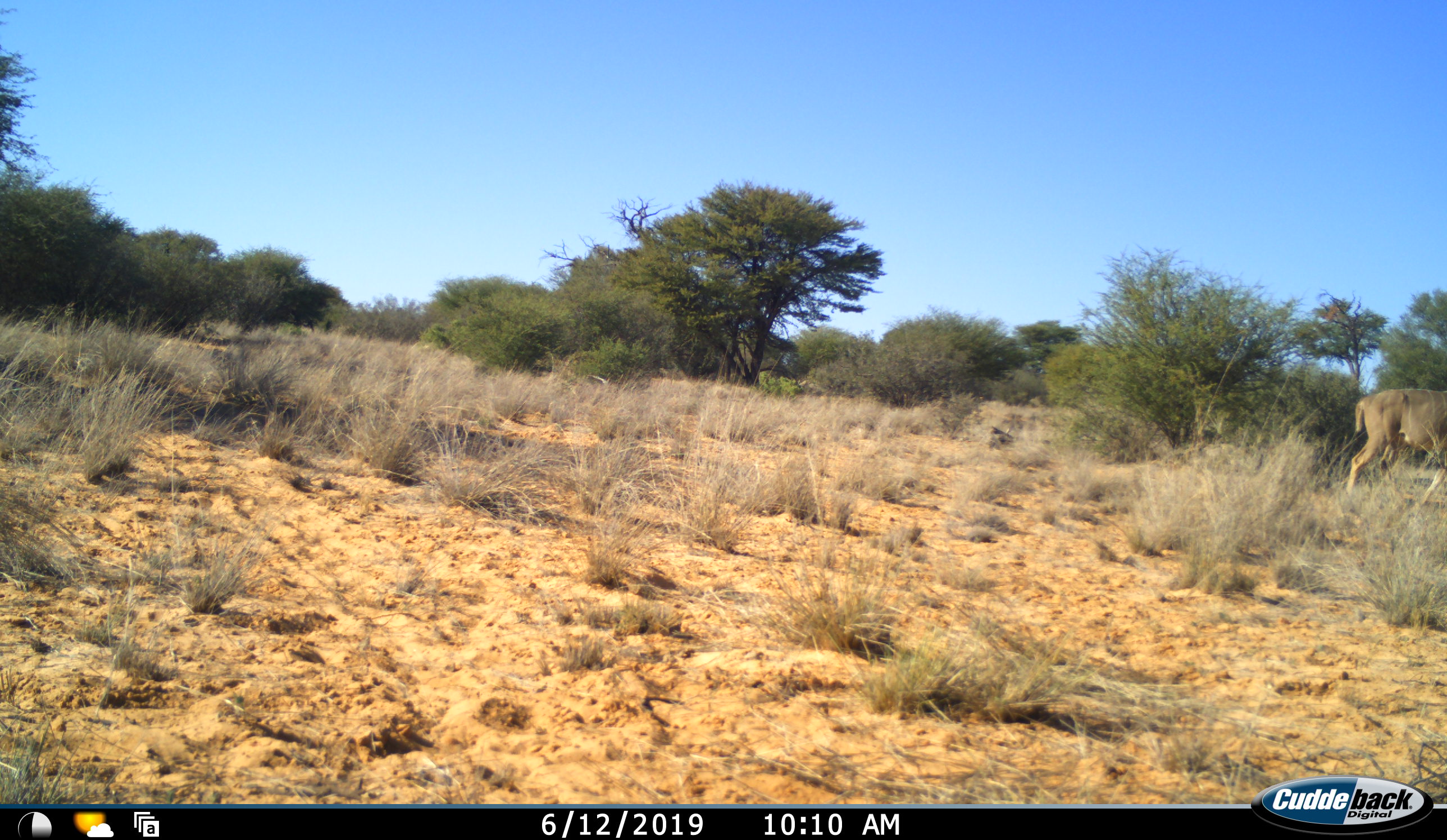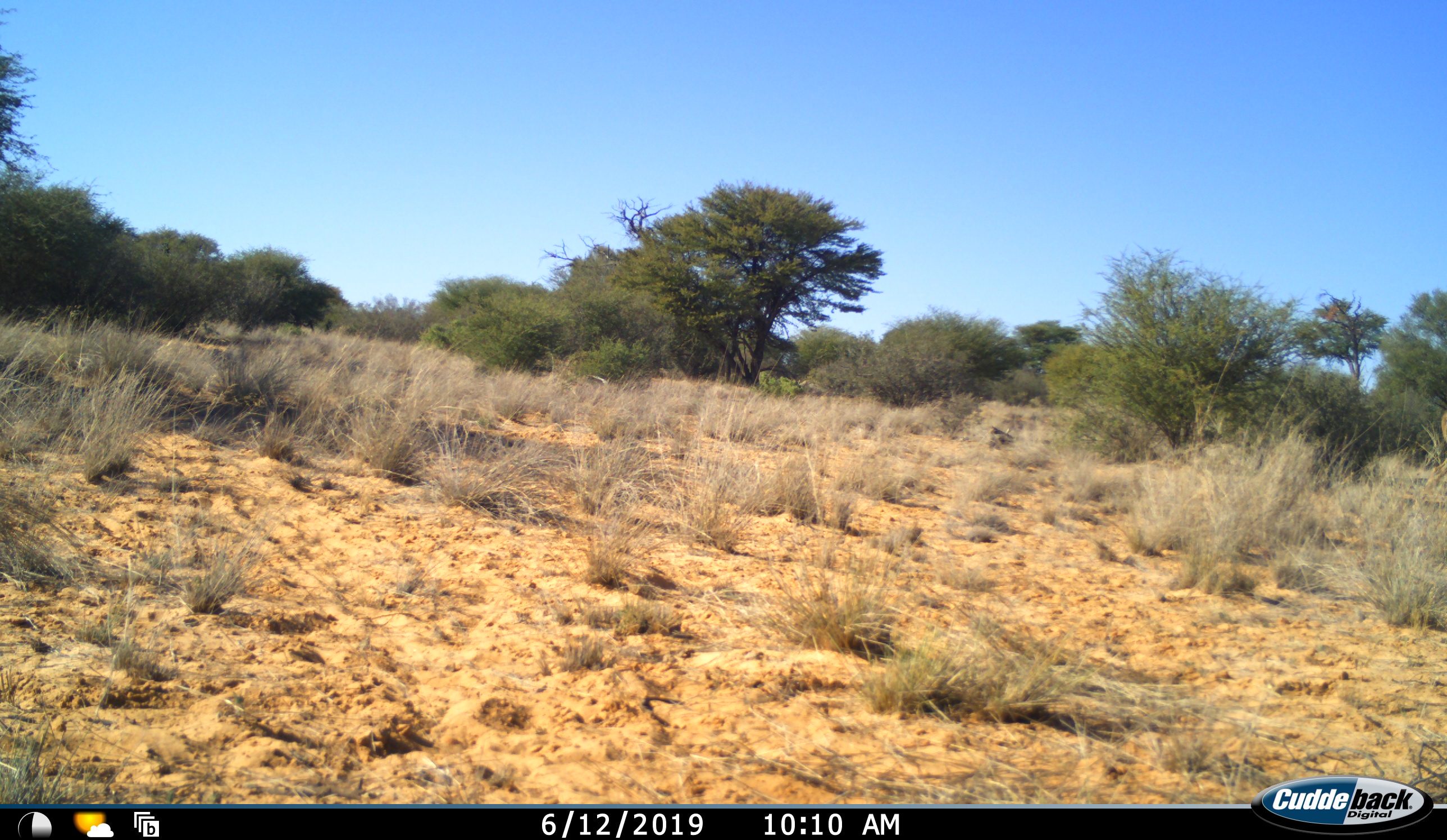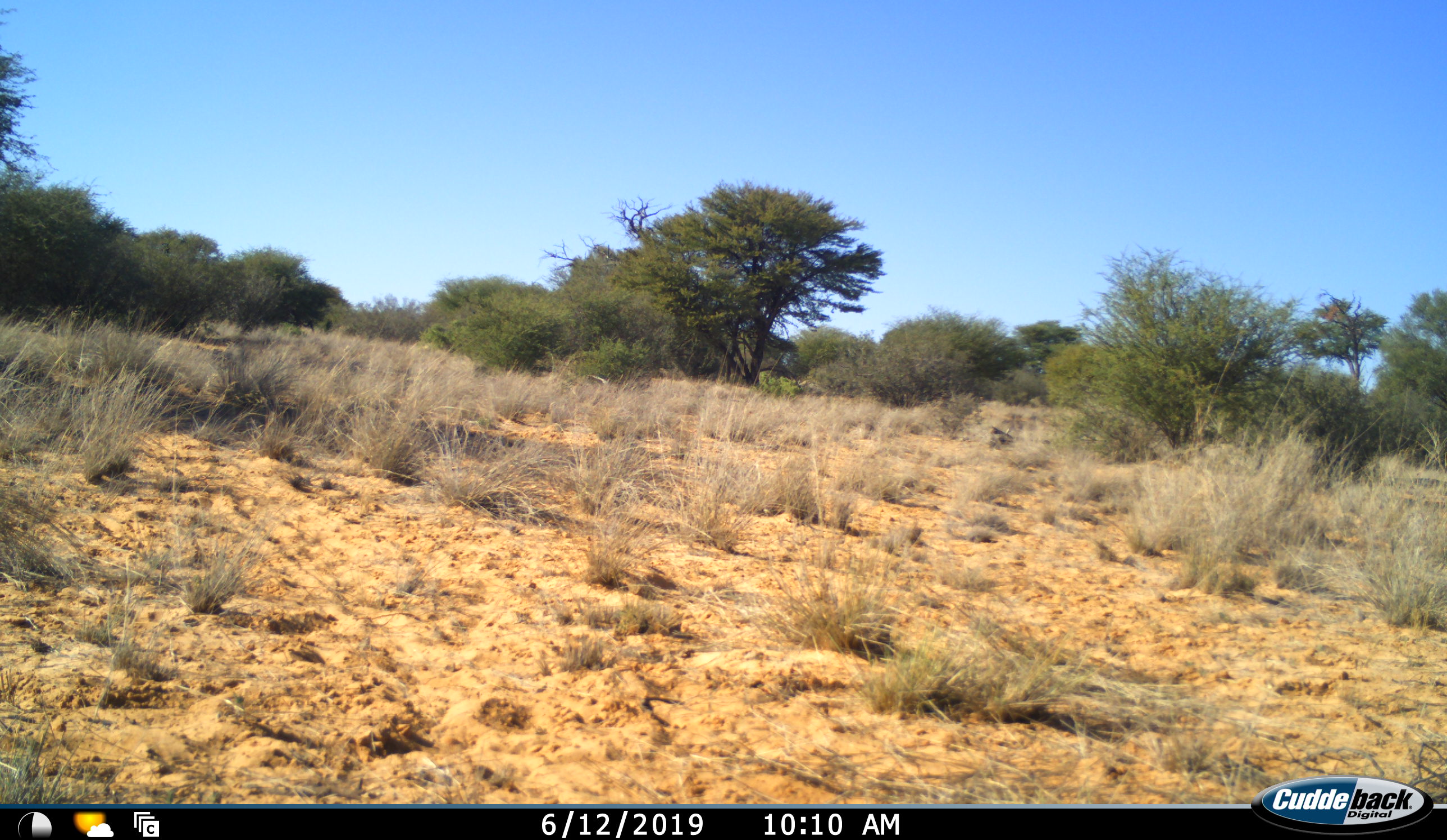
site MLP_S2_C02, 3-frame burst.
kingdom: Animalia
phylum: Chordata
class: Mammalia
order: Artiodactyla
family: Bovidae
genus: Tragelaphus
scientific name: Tragelaphus oryx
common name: eland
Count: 1.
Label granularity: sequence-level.